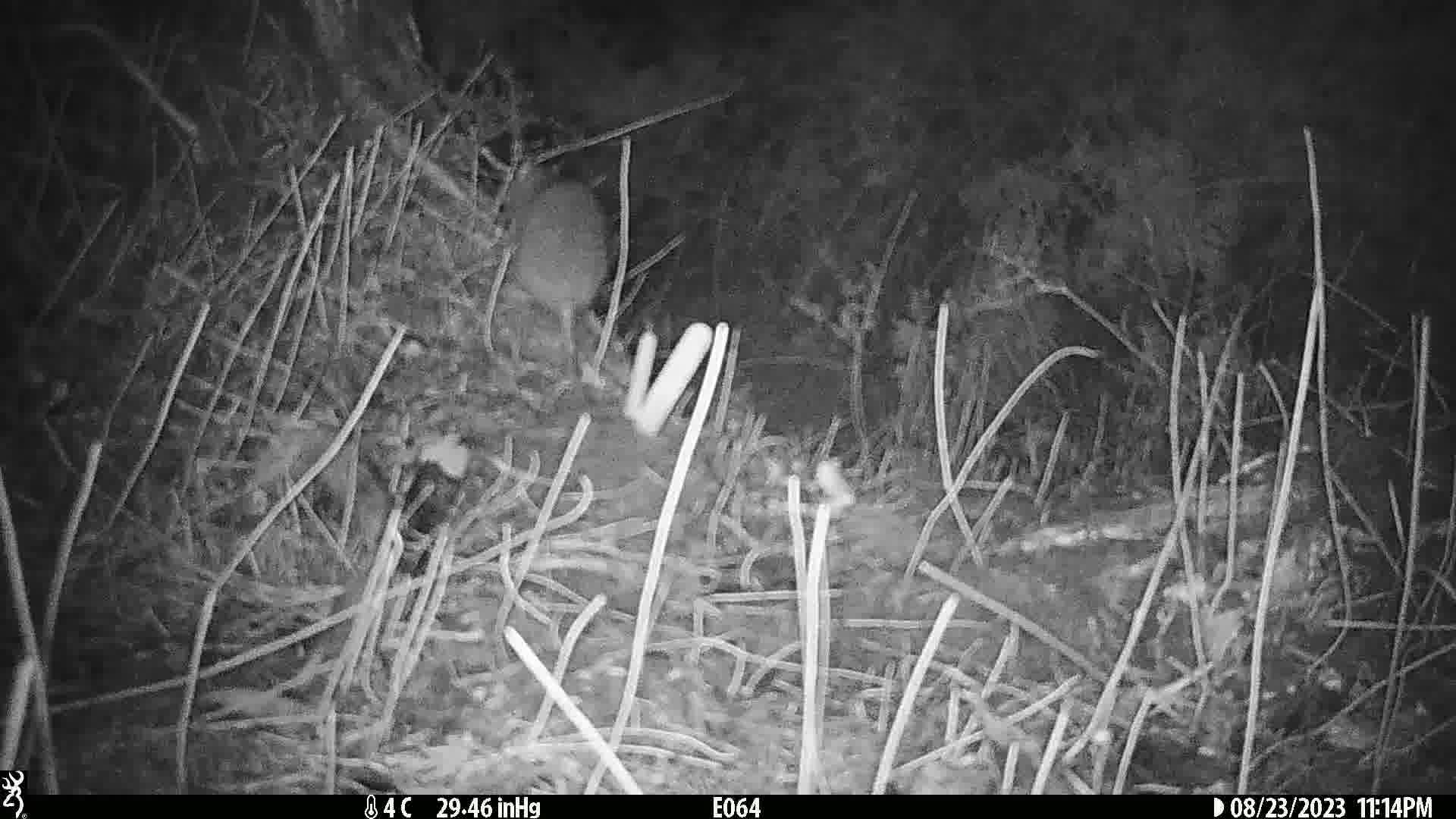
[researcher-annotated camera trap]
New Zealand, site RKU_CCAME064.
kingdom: Animalia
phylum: Chordata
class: Mammalia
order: Rodentia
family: Muridae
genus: Rattus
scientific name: Rattus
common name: rat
Rat (Rattus).